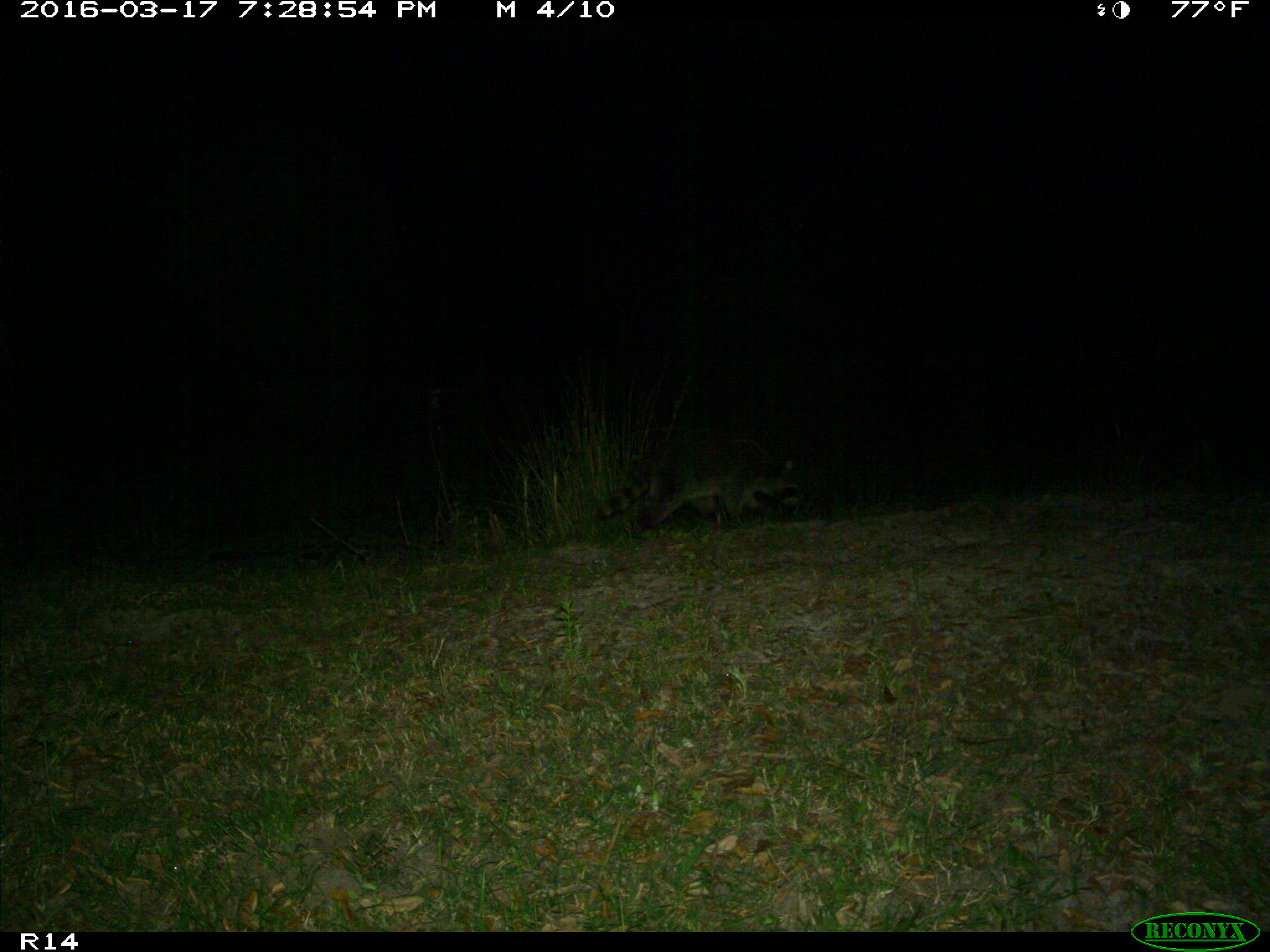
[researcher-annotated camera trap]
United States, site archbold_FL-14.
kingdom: Animalia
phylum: Chordata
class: Mammalia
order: Carnivora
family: Procyonidae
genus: Procyon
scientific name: Procyon lotor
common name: common raccoon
Procyon lotor (common raccoon).